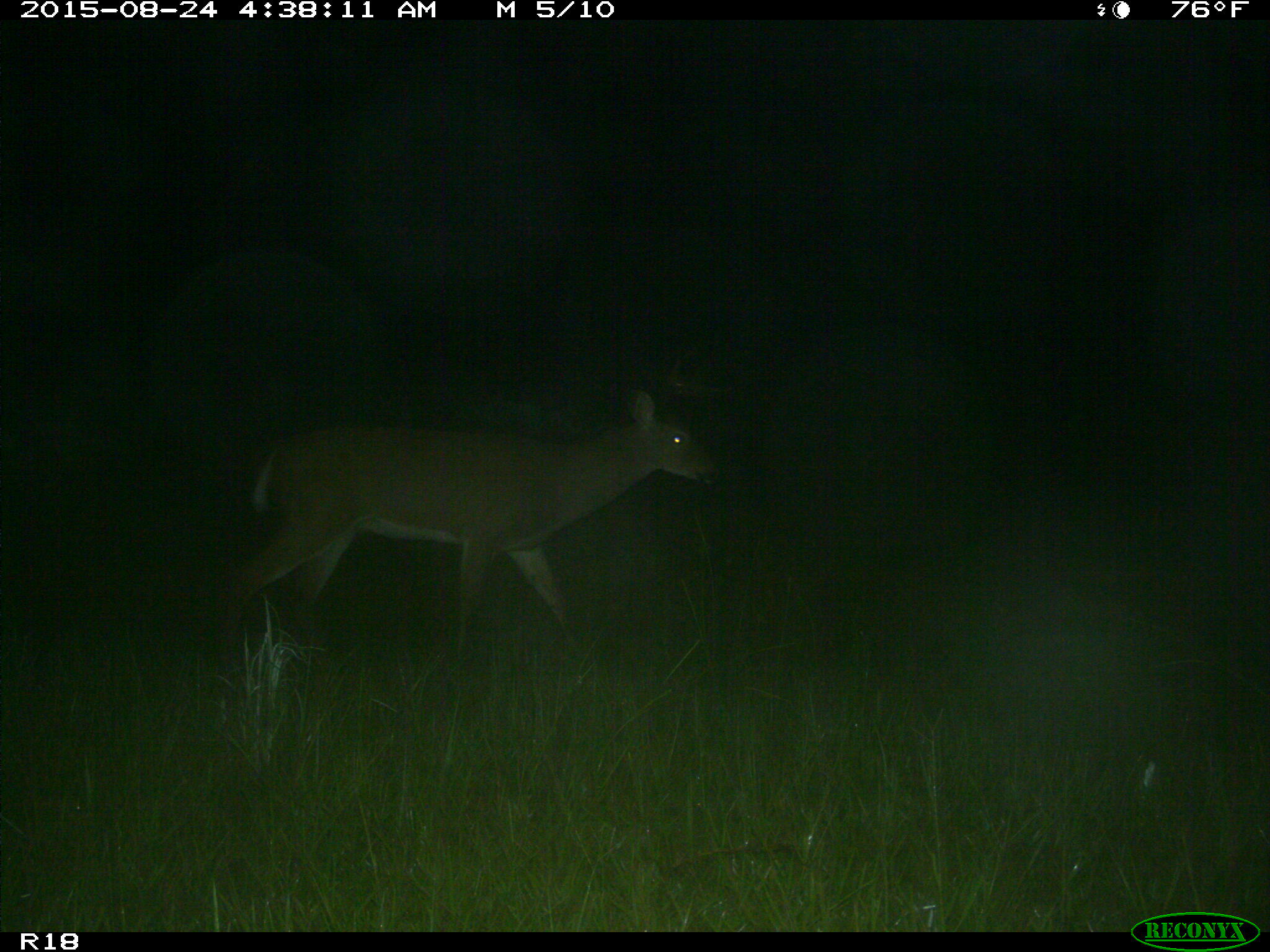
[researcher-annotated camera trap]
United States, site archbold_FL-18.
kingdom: Animalia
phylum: Chordata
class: Mammalia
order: Artiodactyla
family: Cervidae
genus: Odocoileus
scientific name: Odocoileus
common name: deer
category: unidentified deer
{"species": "unidentified deer (deer) (Odocoileus)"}